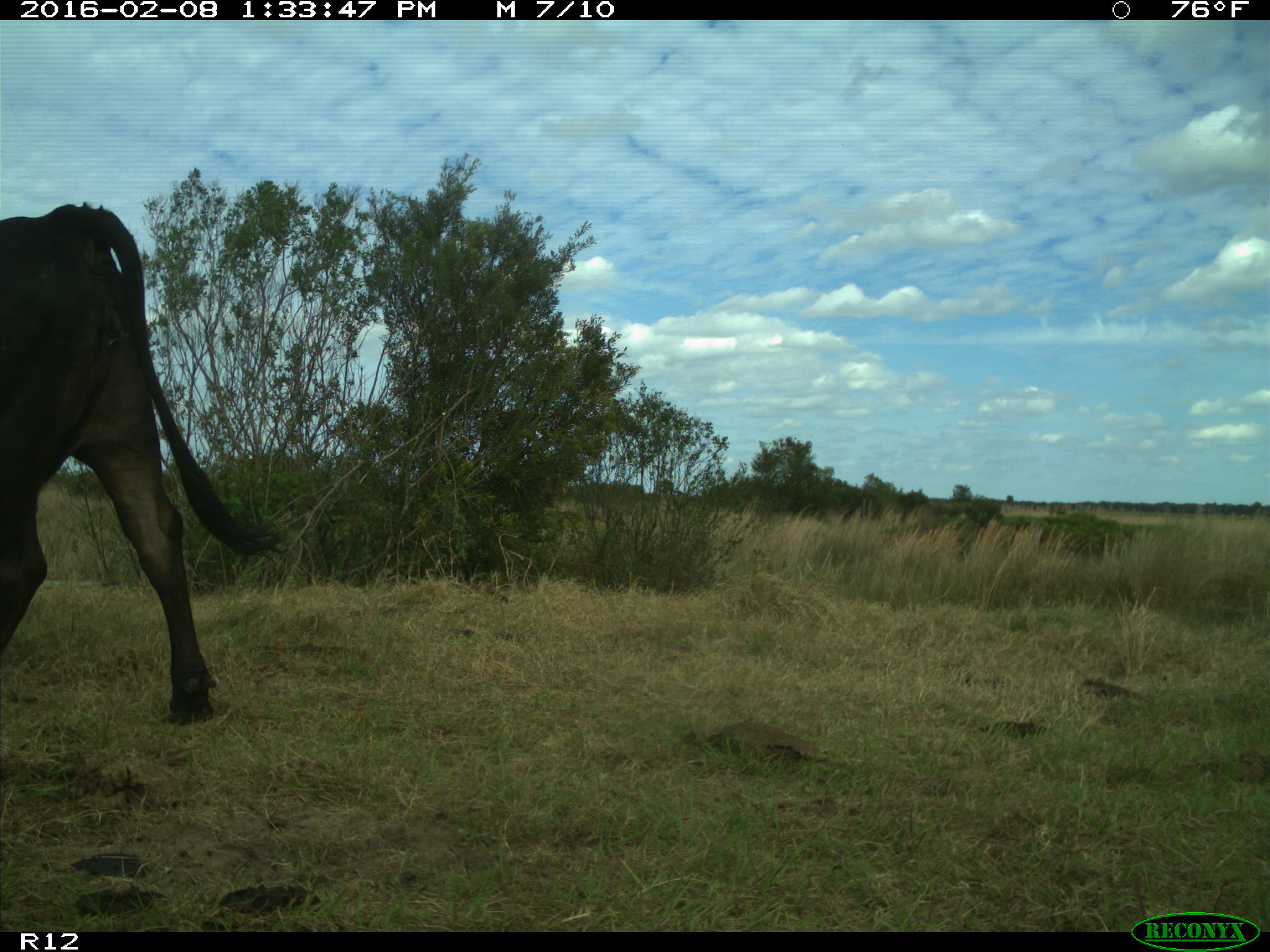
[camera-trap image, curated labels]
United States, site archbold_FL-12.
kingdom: Animalia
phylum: Chordata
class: Mammalia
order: Artiodactyla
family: Bovidae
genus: Bos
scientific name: Bos taurus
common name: domestic cow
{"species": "Bos taurus (domestic cow)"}